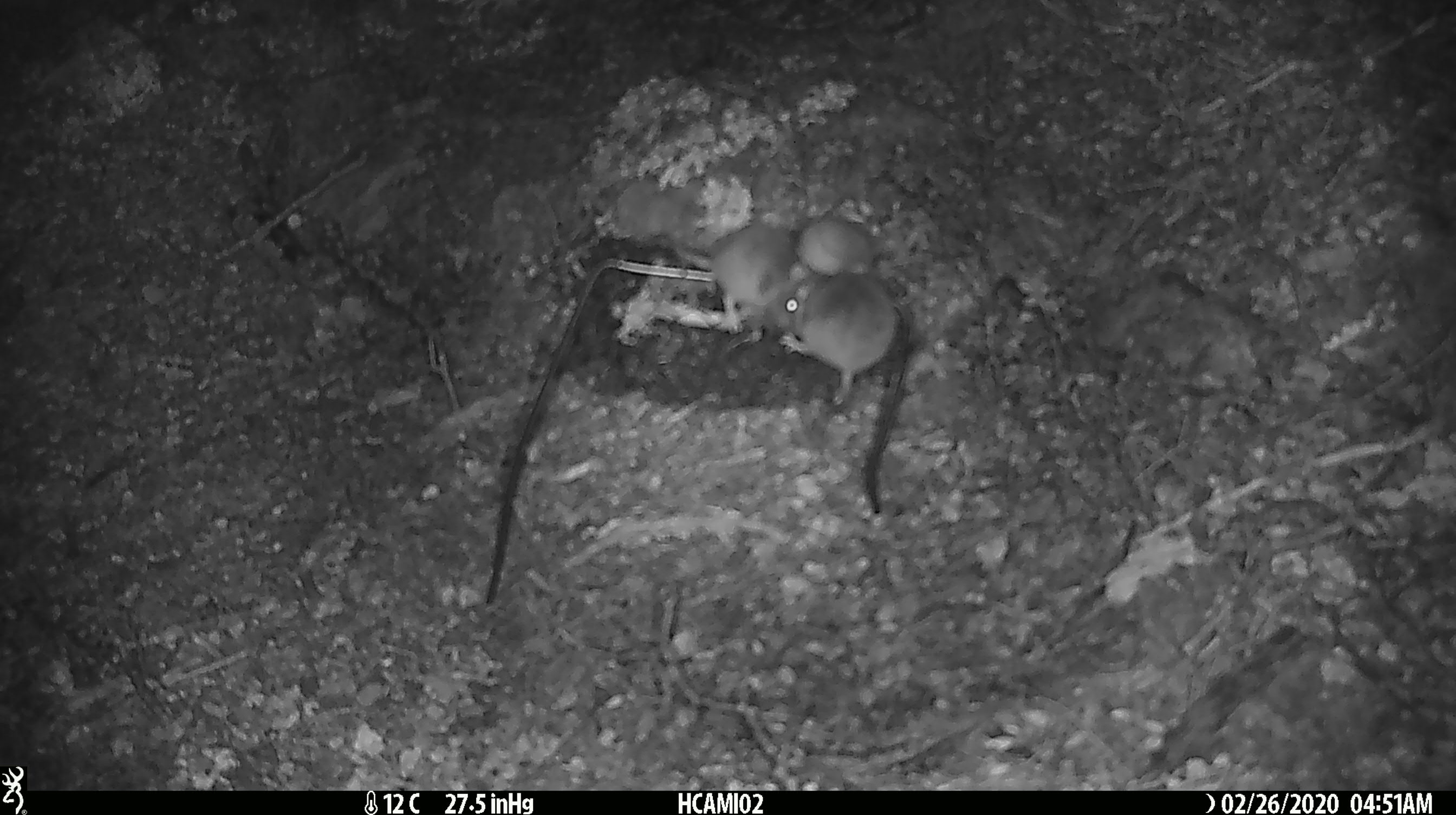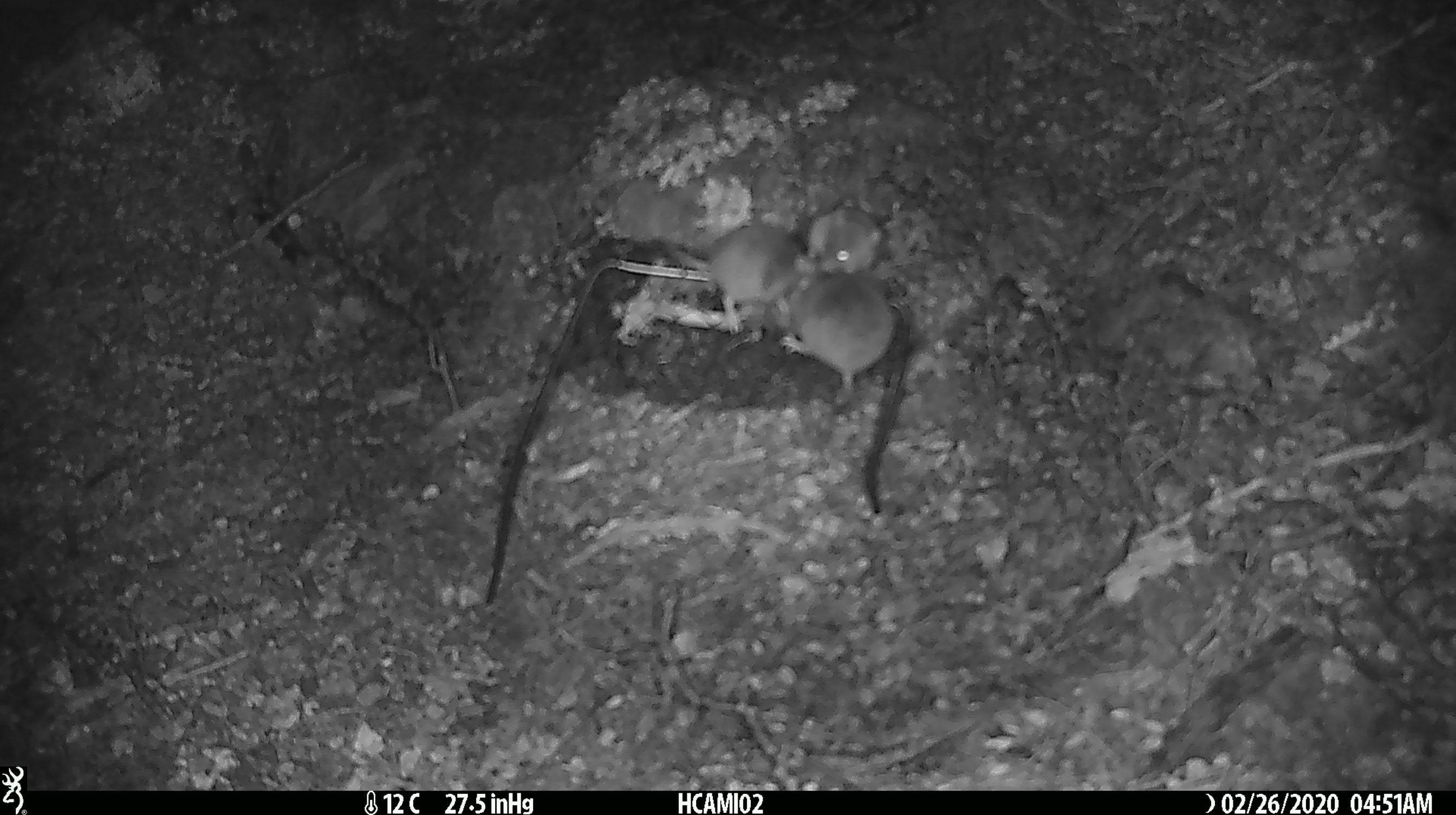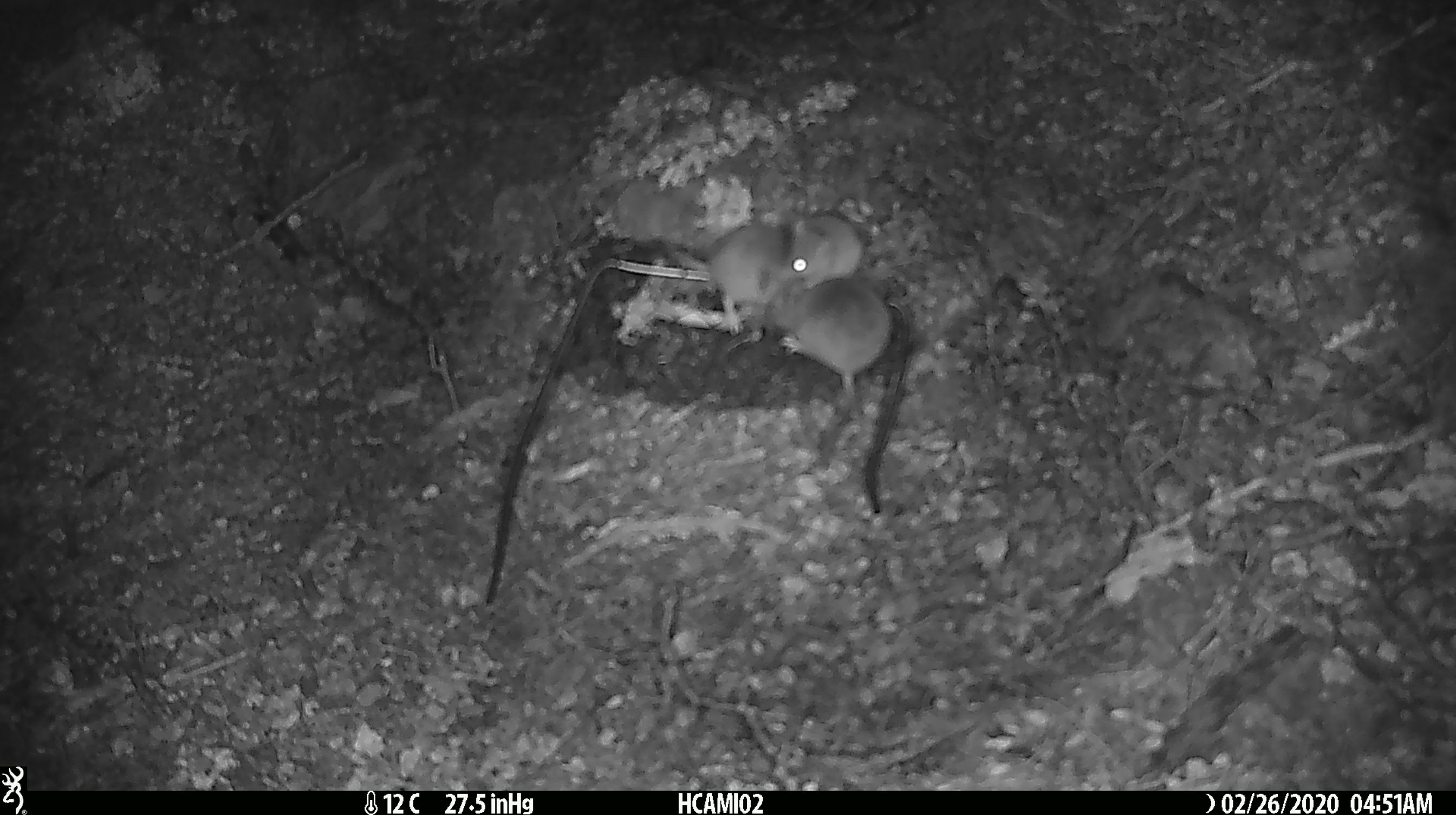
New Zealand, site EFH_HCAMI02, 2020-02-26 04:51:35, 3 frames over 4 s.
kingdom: Animalia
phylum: Chordata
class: Mammalia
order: Rodentia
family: Muridae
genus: Mus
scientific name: Mus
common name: mouse